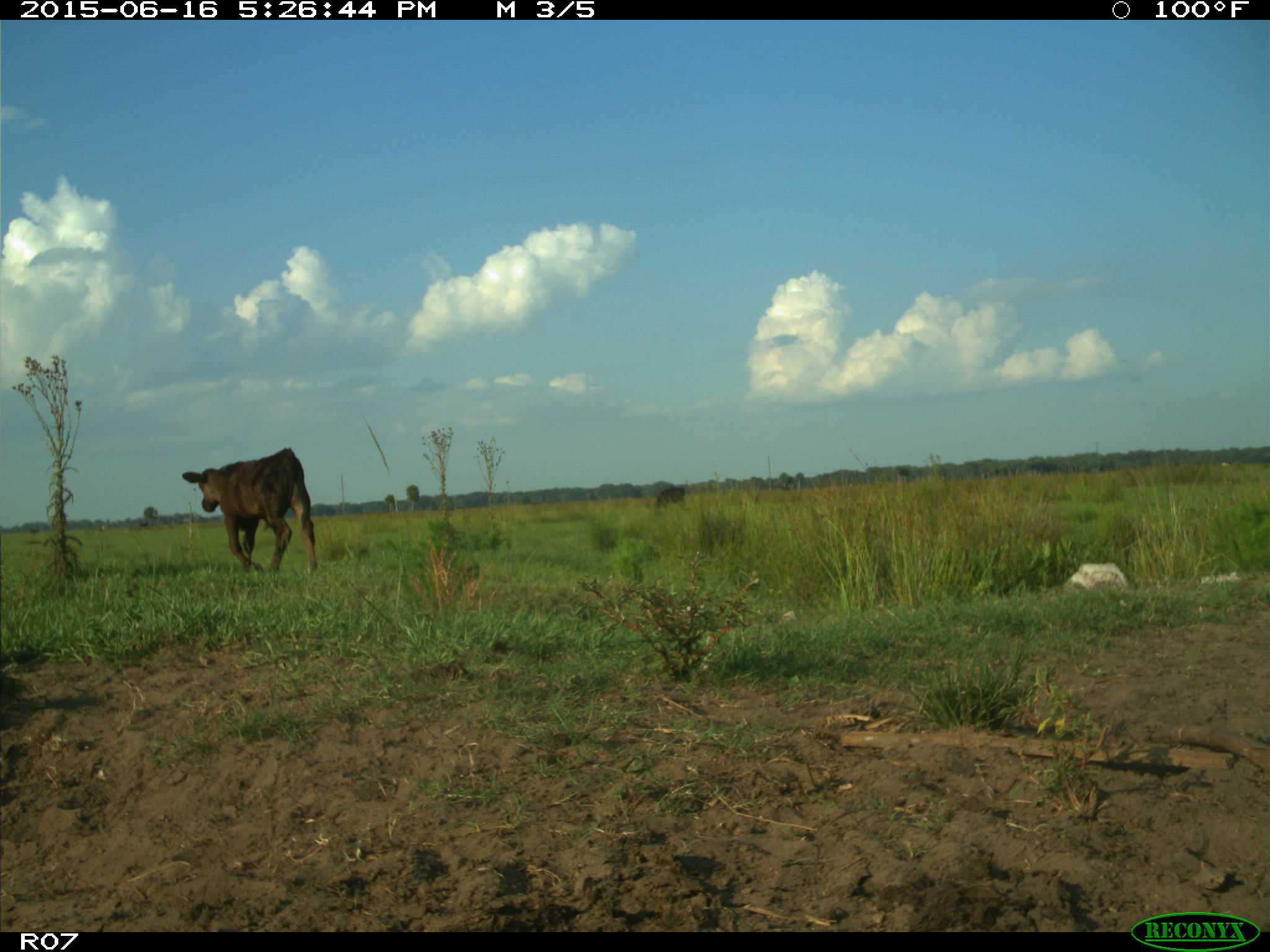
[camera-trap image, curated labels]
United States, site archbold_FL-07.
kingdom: Animalia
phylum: Chordata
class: Mammalia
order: Artiodactyla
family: Bovidae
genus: Bos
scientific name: Bos taurus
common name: domestic cow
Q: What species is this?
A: Bos taurus (domestic cow).